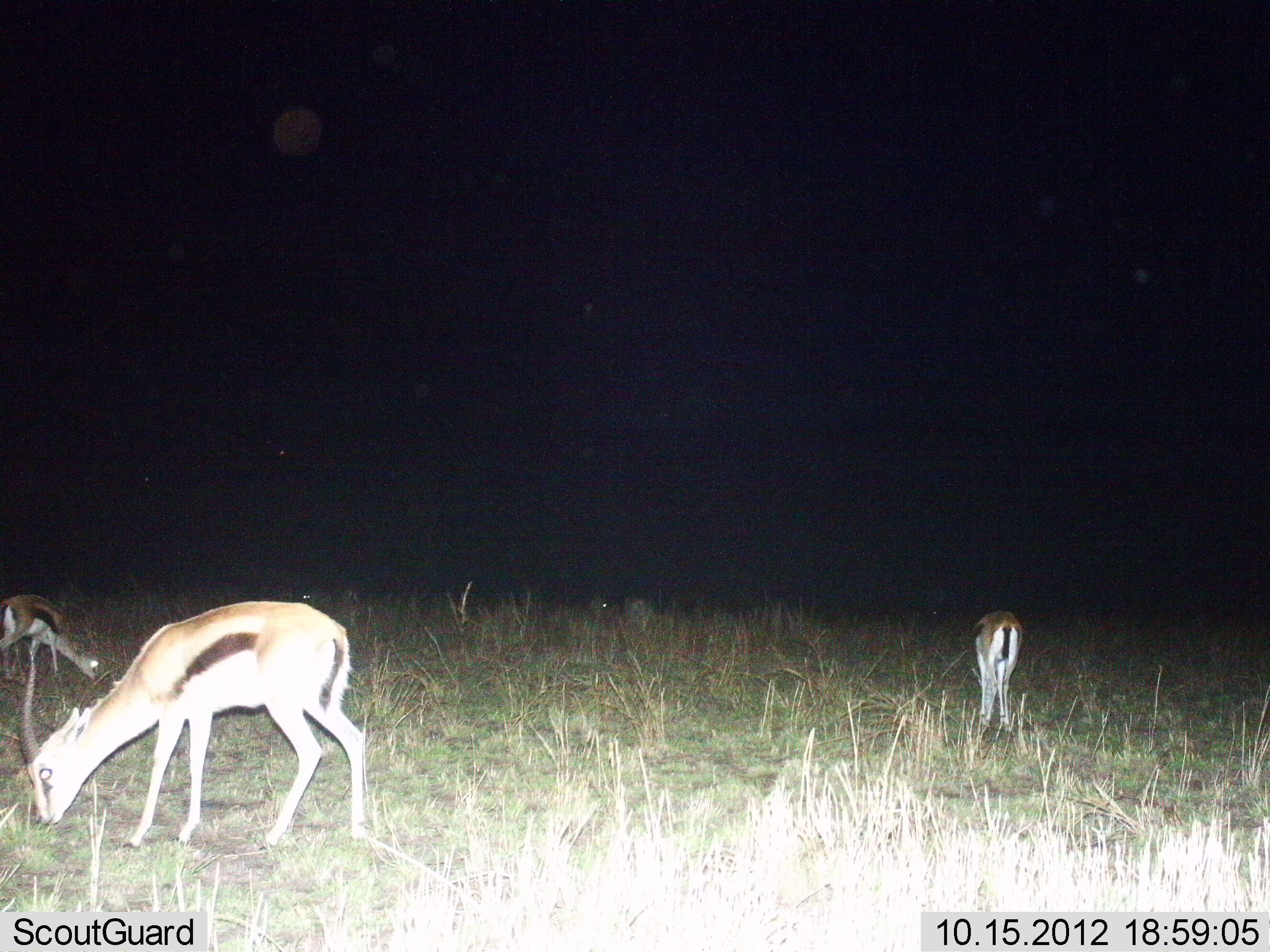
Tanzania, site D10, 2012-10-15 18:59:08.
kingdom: Animalia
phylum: Chordata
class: Mammalia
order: Artiodactyla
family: Bovidae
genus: Eudorcas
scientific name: Eudorcas thomsonii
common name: thomson's gazelle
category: gazellethomsons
Gazellethomsons (thomson's gazelle) (Eudorcas thomsonii), count 3. Behavior (volunteer vote fractions): standing 20%, resting 0%, moving 10%, interacting 0%. Young present (vote fraction): 0%. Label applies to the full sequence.